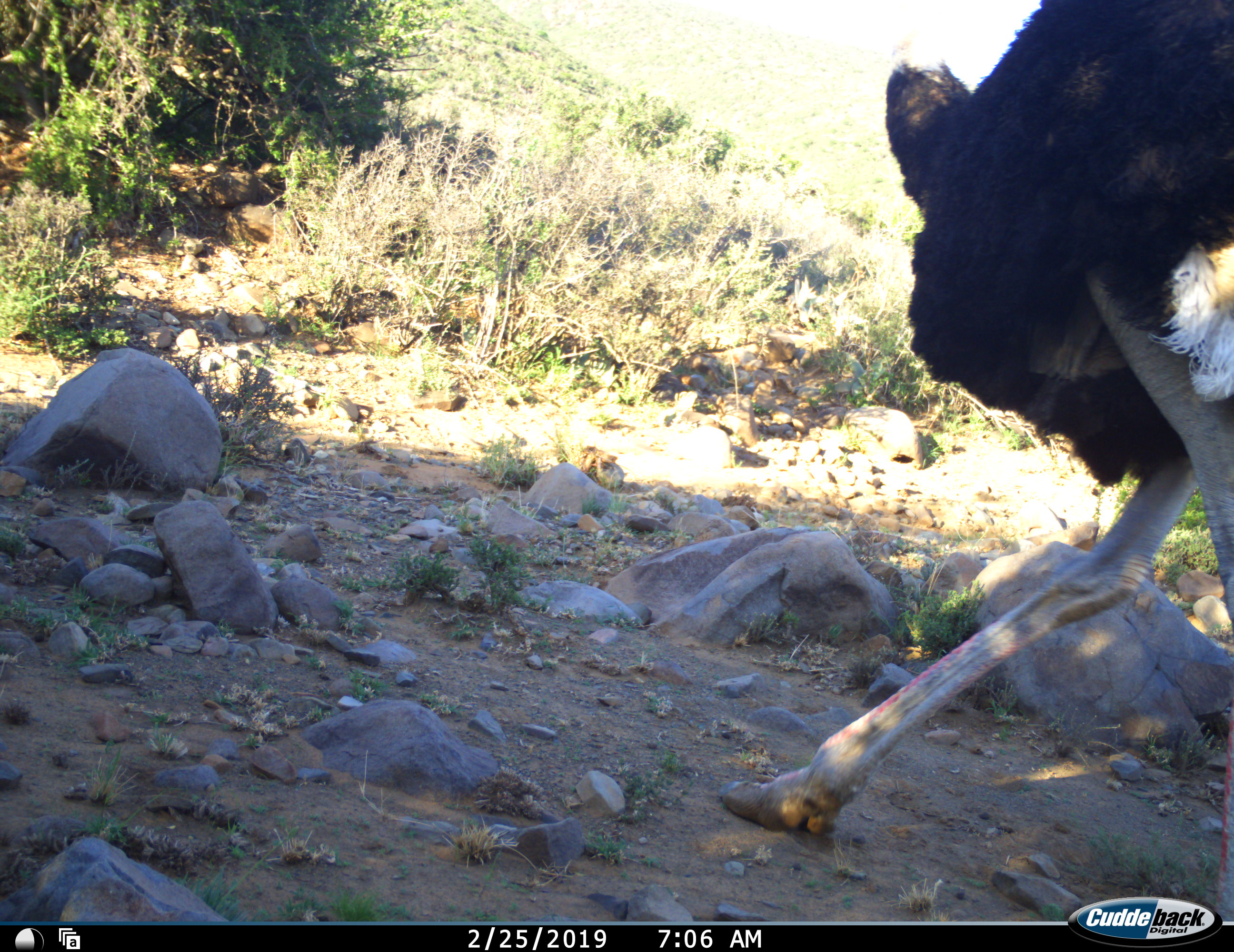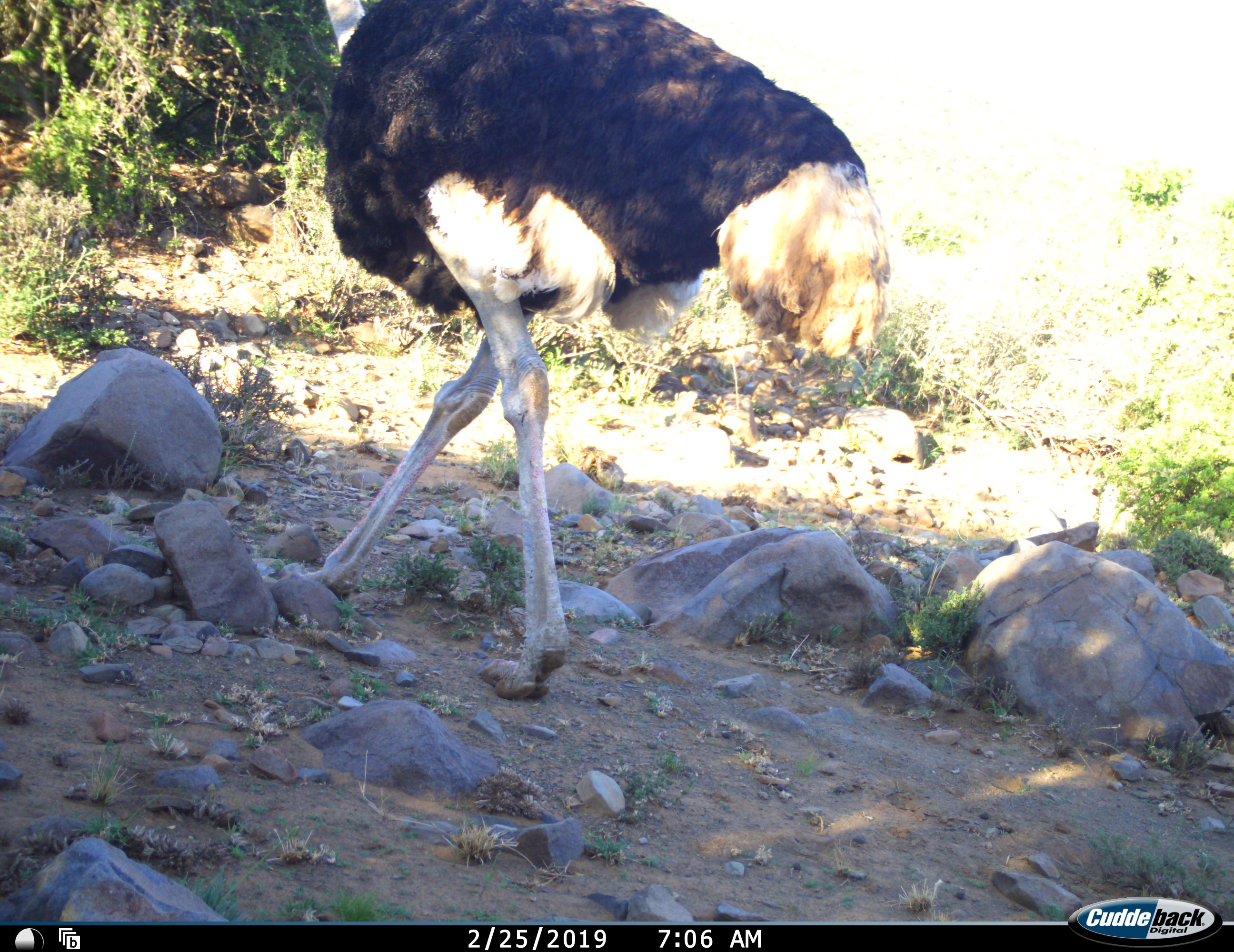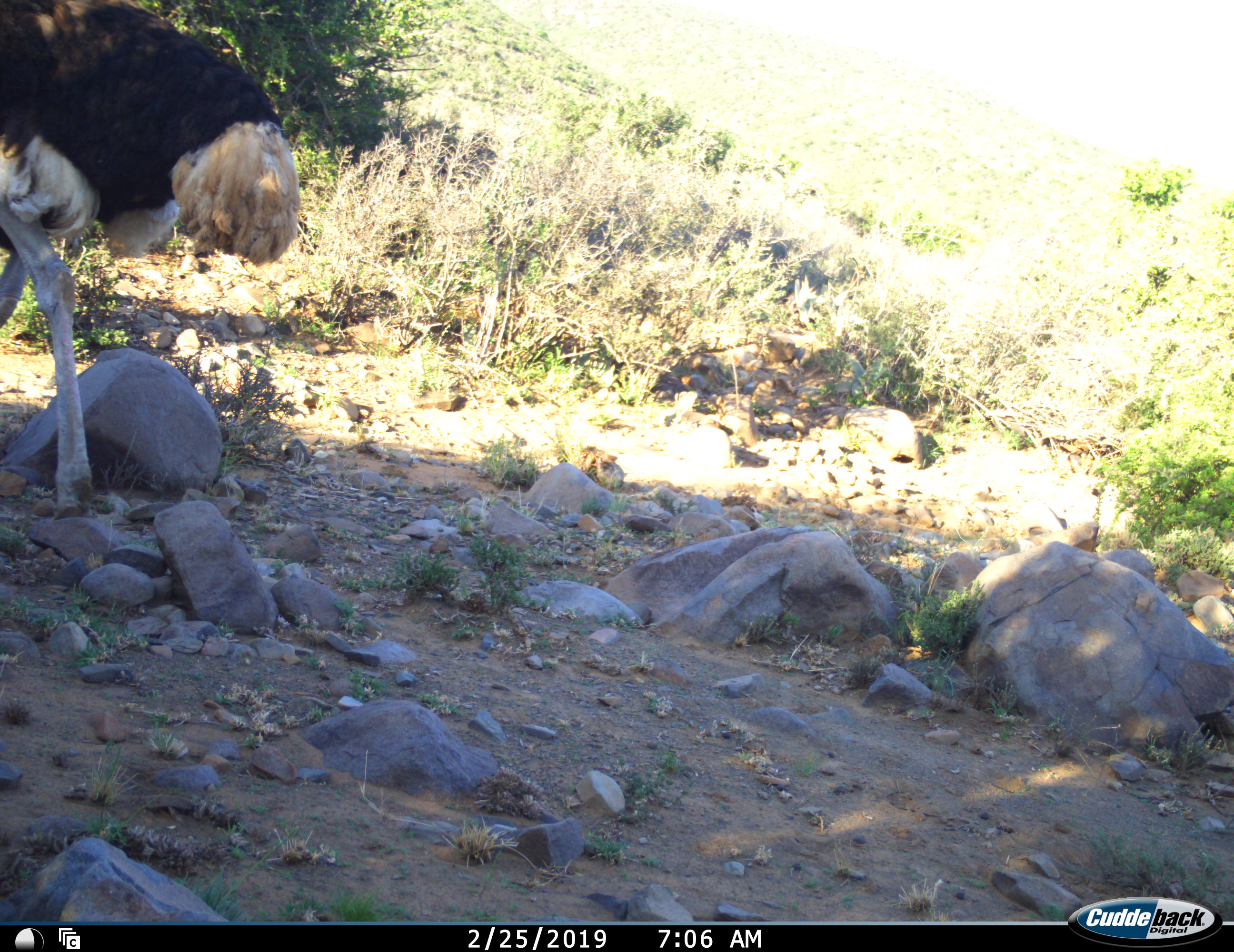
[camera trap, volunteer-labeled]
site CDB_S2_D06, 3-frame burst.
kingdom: Animalia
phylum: Chordata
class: Aves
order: Struthioniformes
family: Struthionidae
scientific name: Struthionidae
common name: ostrich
Ostrich (Struthionidae), count 1. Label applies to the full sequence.